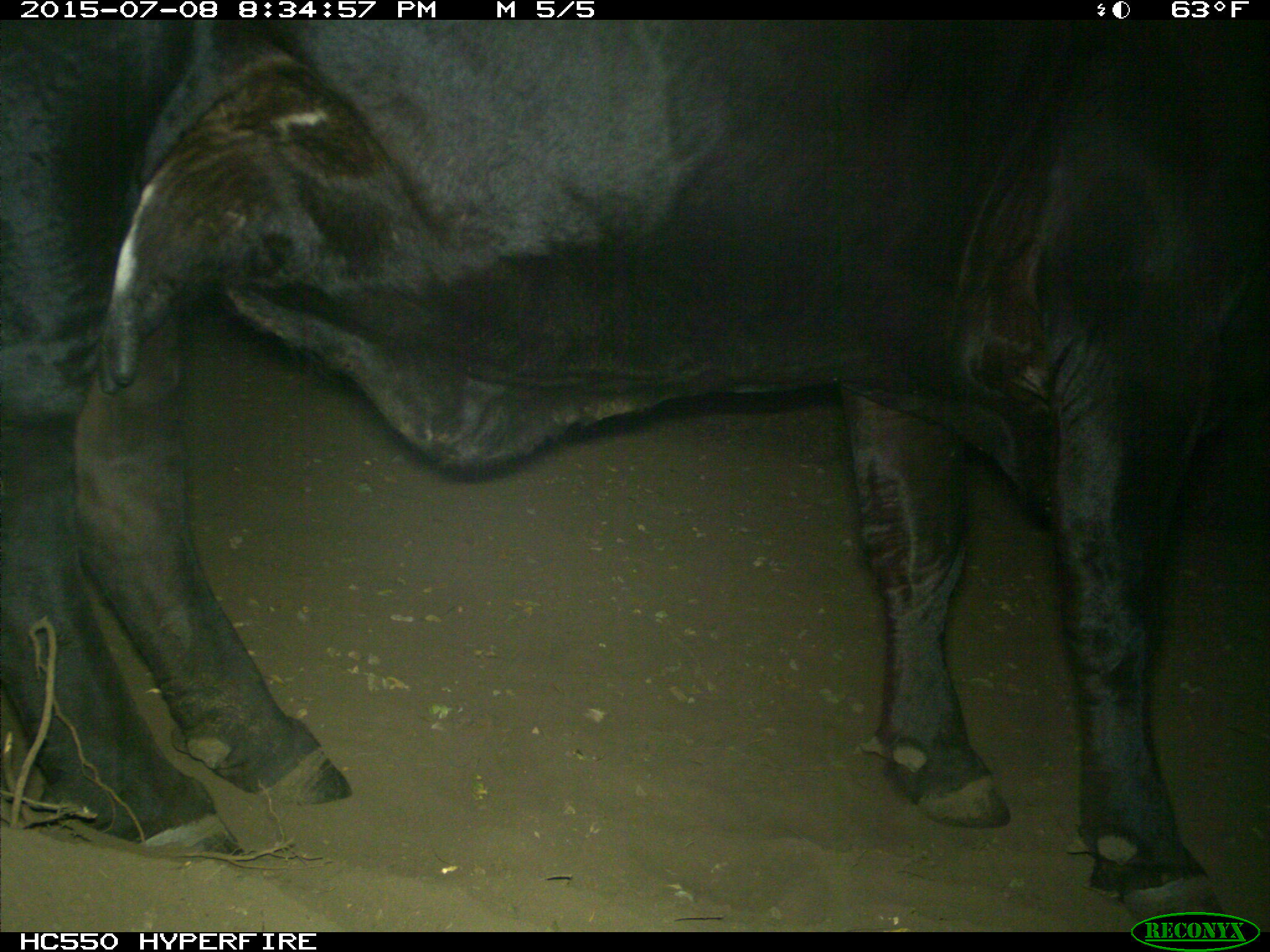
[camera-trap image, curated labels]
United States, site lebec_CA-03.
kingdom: Animalia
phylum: Chordata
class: Mammalia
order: Artiodactyla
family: Bovidae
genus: Bos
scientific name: Bos taurus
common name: domestic cow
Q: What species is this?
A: Bos taurus (domestic cow).